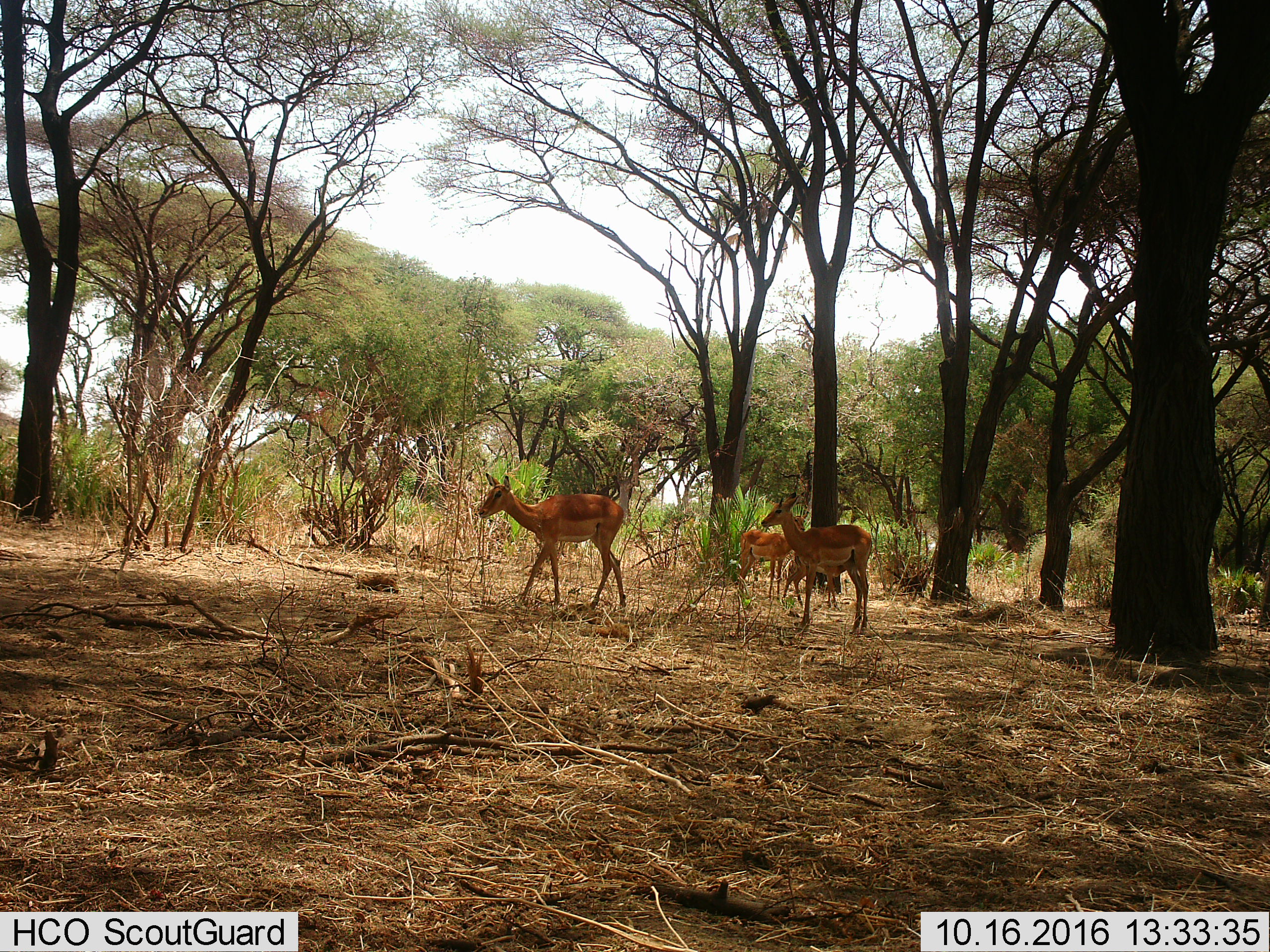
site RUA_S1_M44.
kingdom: Animalia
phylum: Chordata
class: Mammalia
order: Artiodactyla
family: Bovidae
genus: Aepyceros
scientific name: Aepyceros melampus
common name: impala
Impala (Aepyceros melampus), count 4. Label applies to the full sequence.